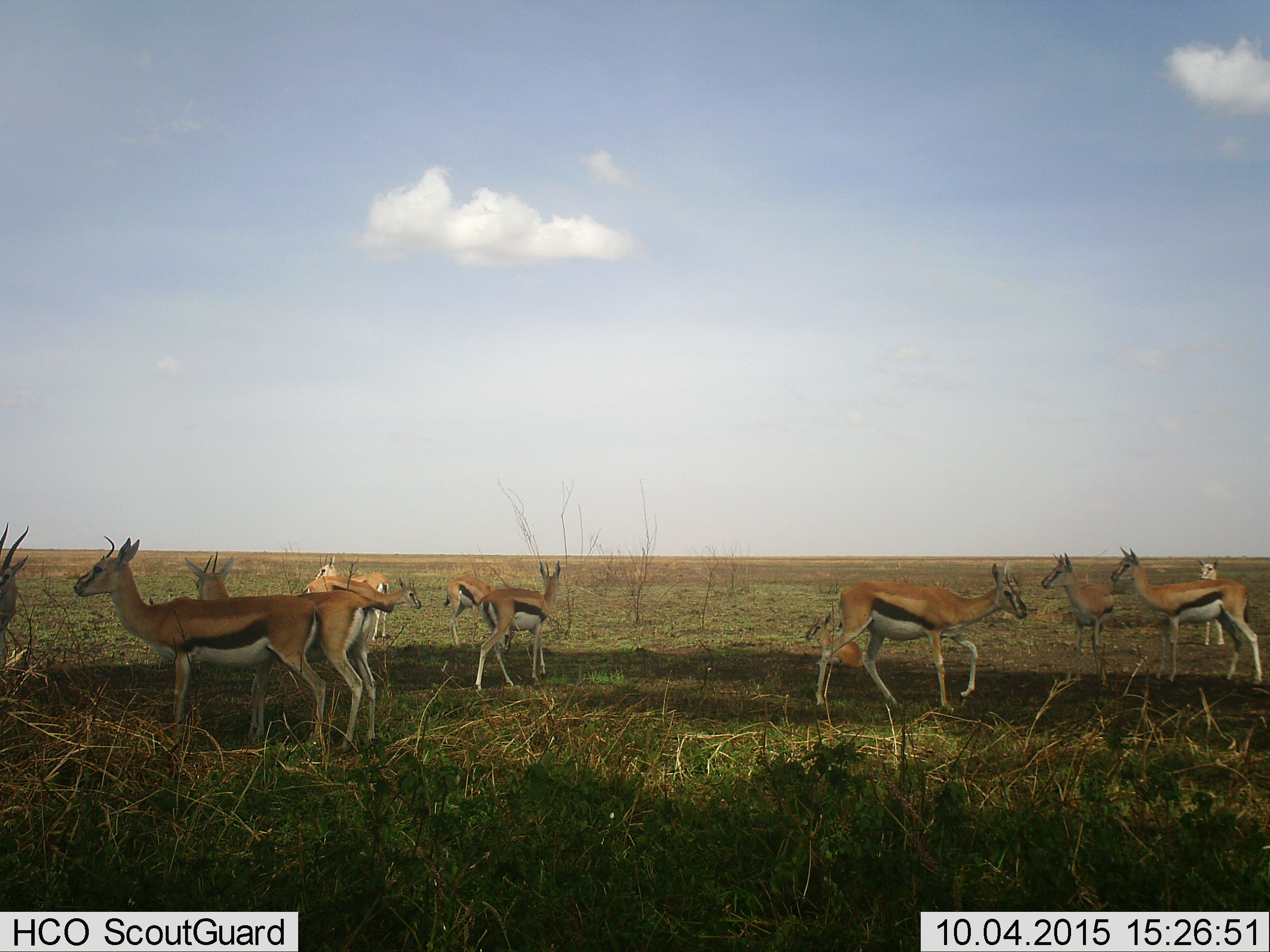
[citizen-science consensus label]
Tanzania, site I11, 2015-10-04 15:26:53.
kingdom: Animalia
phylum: Chordata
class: Mammalia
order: Artiodactyla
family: Bovidae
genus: Eudorcas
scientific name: Eudorcas thomsonii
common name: thomson's gazelle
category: gazellethomsons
Gazellethomsons (thomson's gazelle) (Eudorcas thomsonii), count 11-50. Behavior (volunteer vote fractions): standing 100%, resting 44%, moving 22%, interacting 11%. Young present (vote fraction): 11%. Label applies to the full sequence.